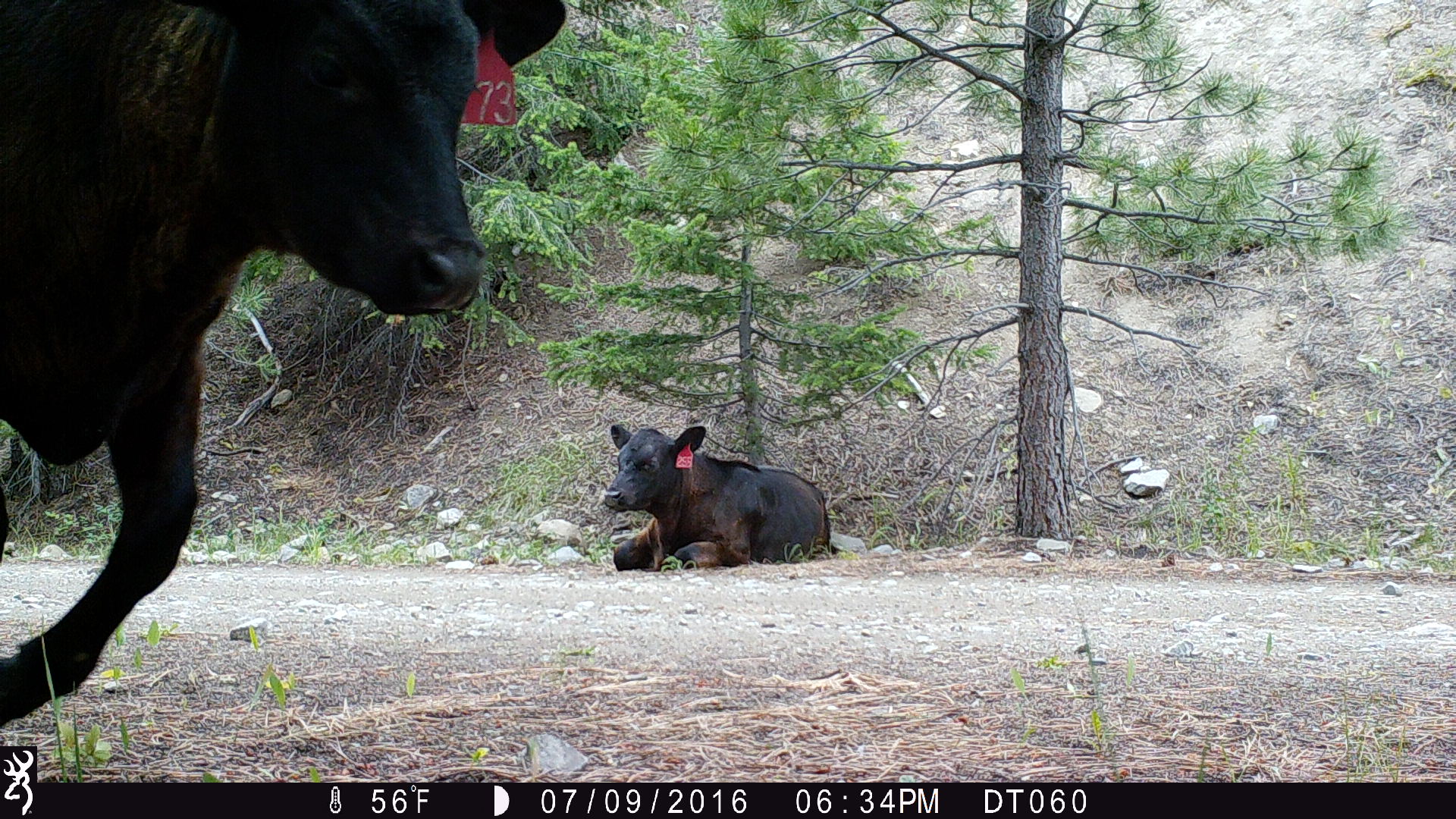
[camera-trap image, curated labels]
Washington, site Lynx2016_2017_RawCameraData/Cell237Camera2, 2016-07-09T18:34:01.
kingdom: Animalia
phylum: Chordata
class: Mammalia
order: Artiodactyla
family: Bovidae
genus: Bos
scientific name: Bos taurus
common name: domestic cattle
Domestic cattle (Bos taurus). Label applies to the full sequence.